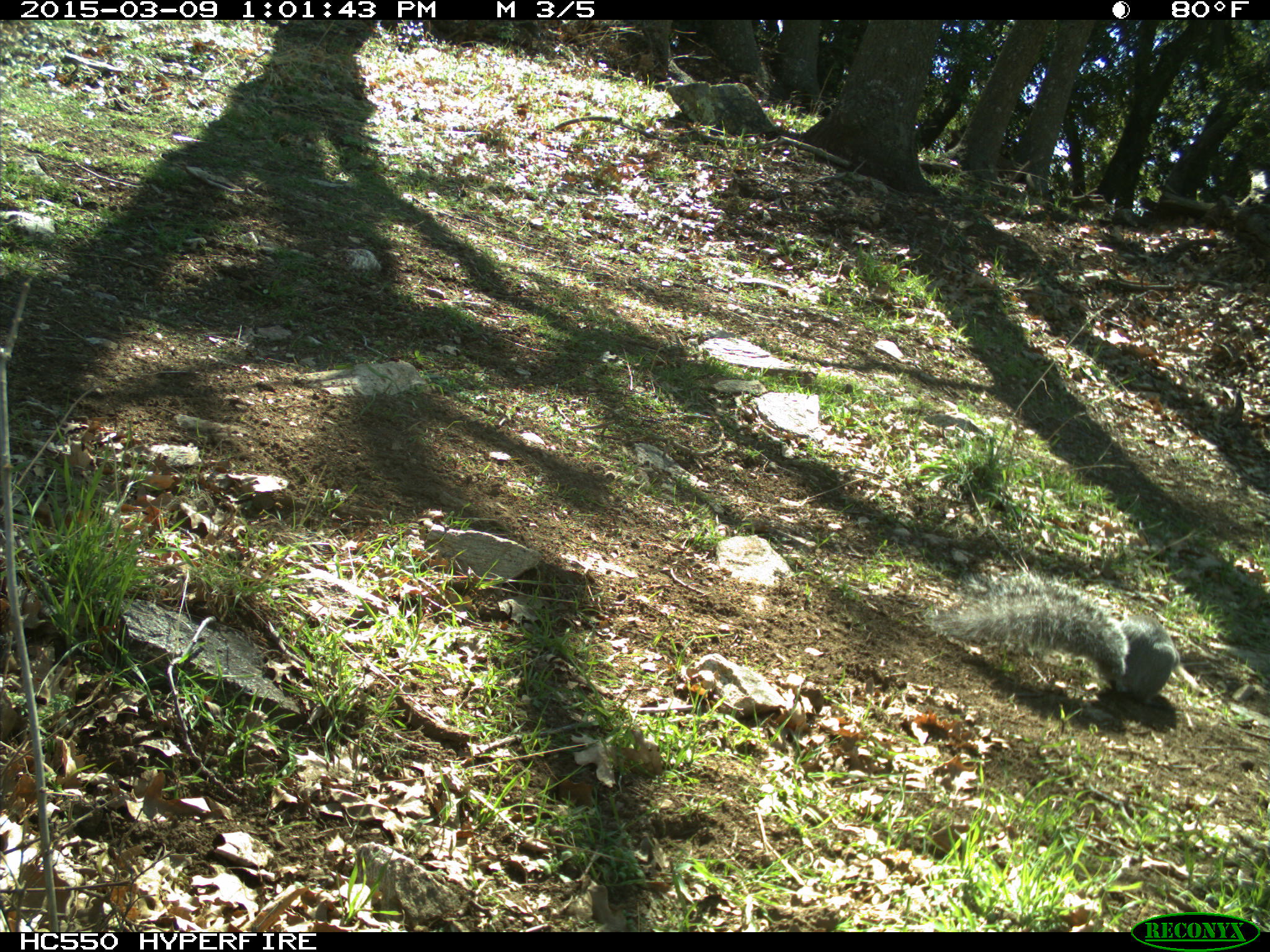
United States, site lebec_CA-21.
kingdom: Animalia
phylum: Chordata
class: Mammalia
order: Rodentia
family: Sciuridae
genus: Sciurus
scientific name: Sciurus carolinensis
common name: eastern gray squirrel